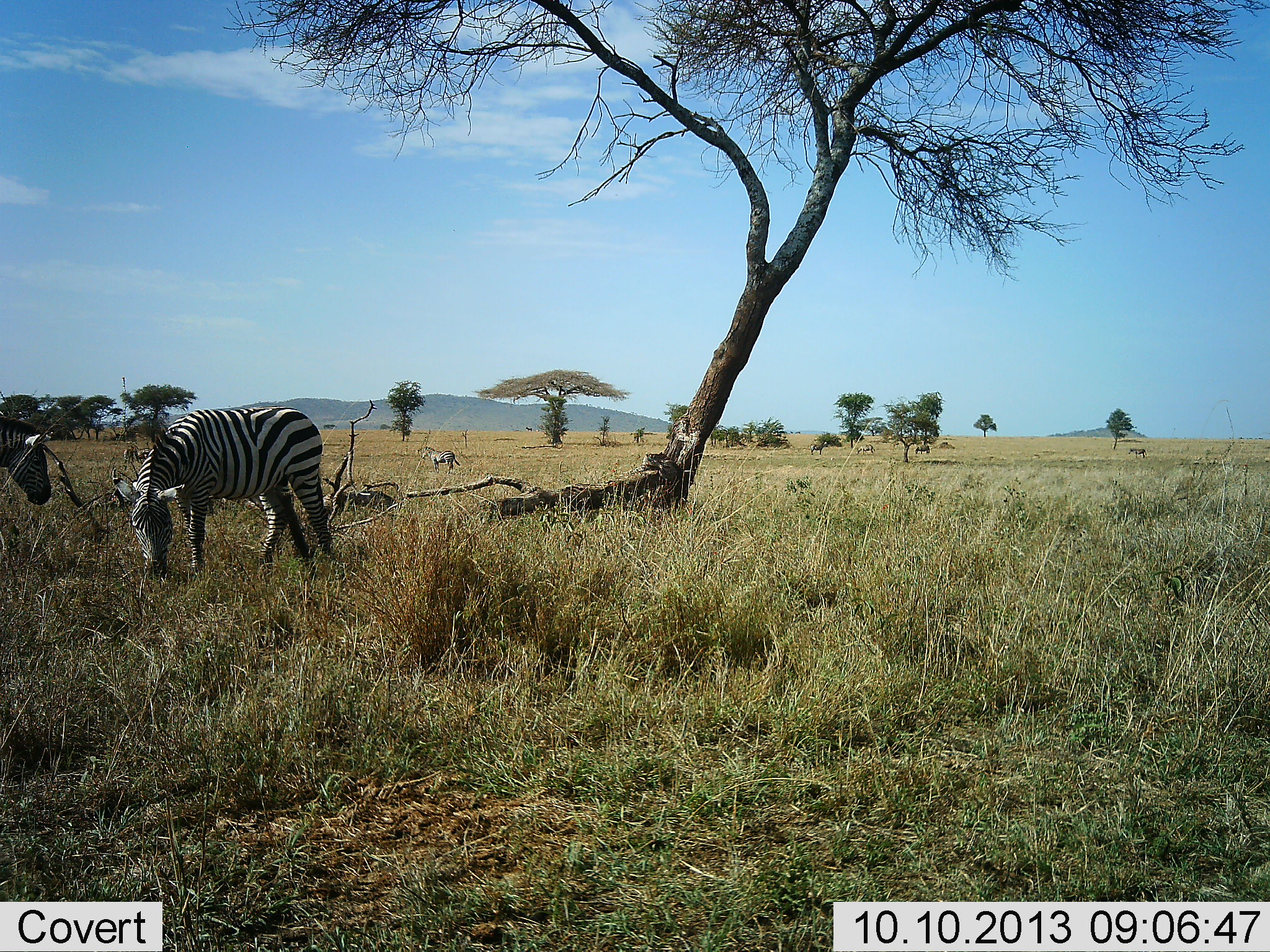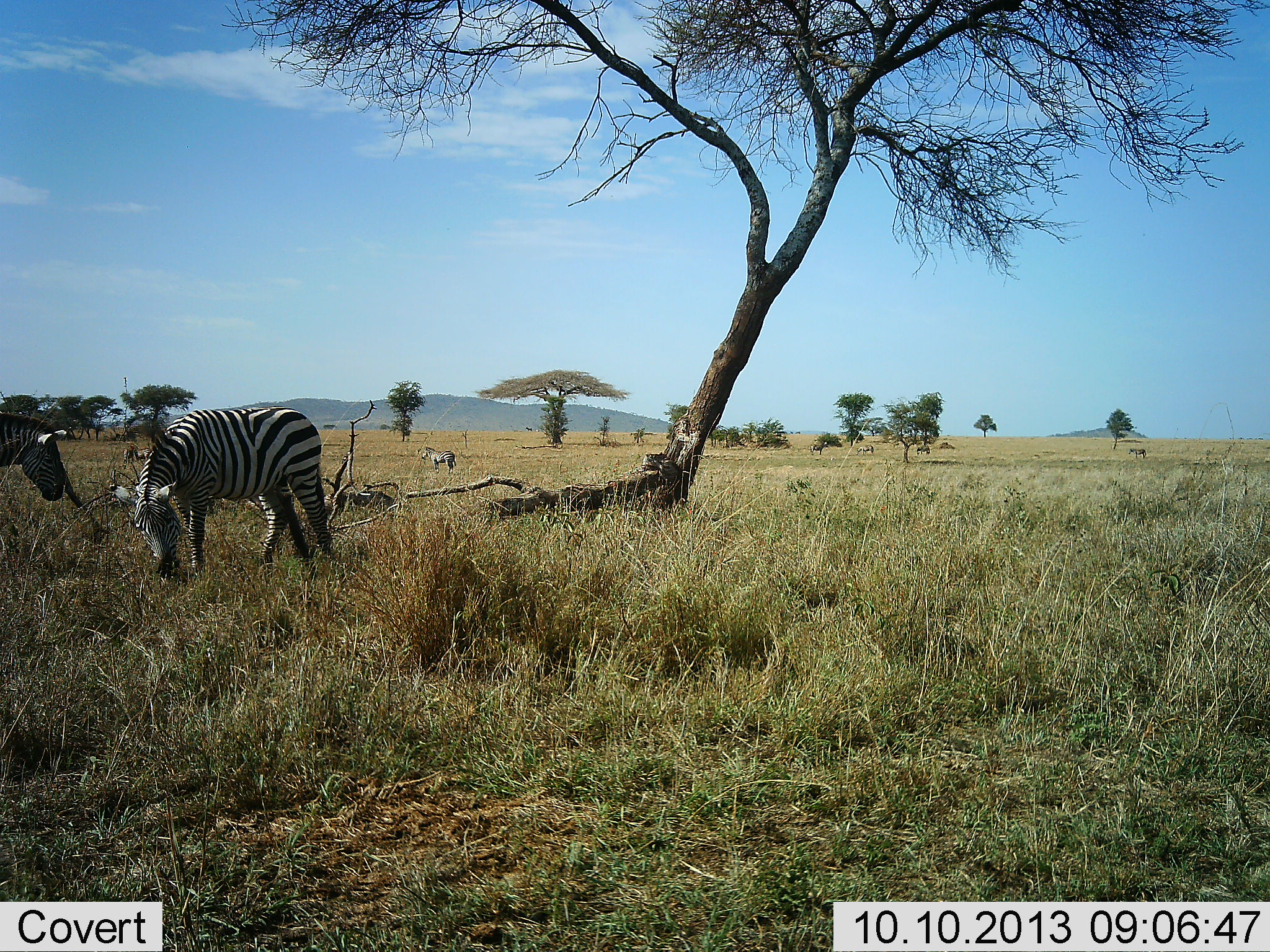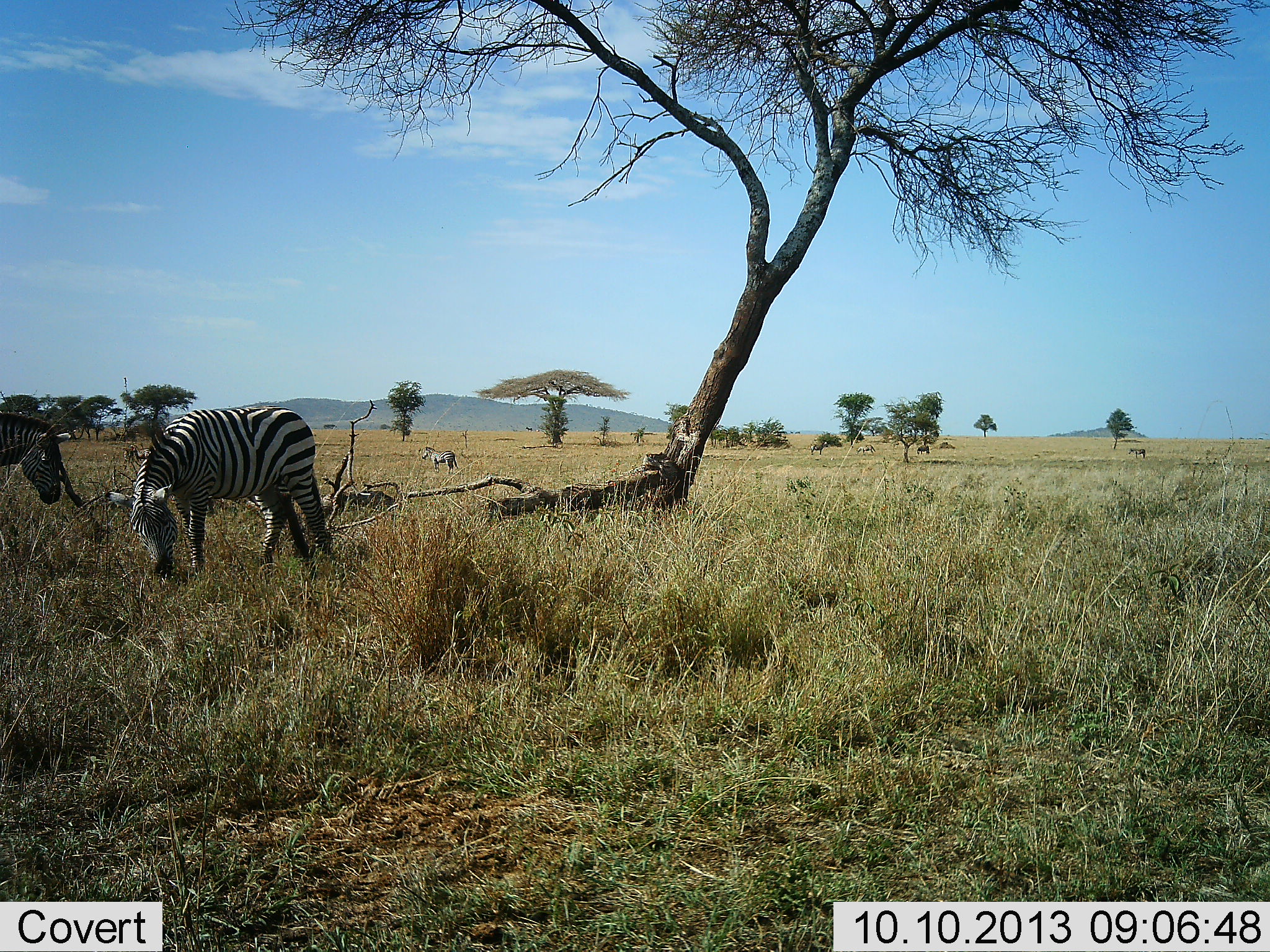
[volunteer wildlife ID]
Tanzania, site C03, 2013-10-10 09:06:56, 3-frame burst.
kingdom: Animalia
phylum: Chordata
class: Mammalia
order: Perissodactyla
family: Equidae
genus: Equus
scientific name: Equus quagga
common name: plains zebra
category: zebra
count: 3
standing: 70%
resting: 10%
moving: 0%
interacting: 0%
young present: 0%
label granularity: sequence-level